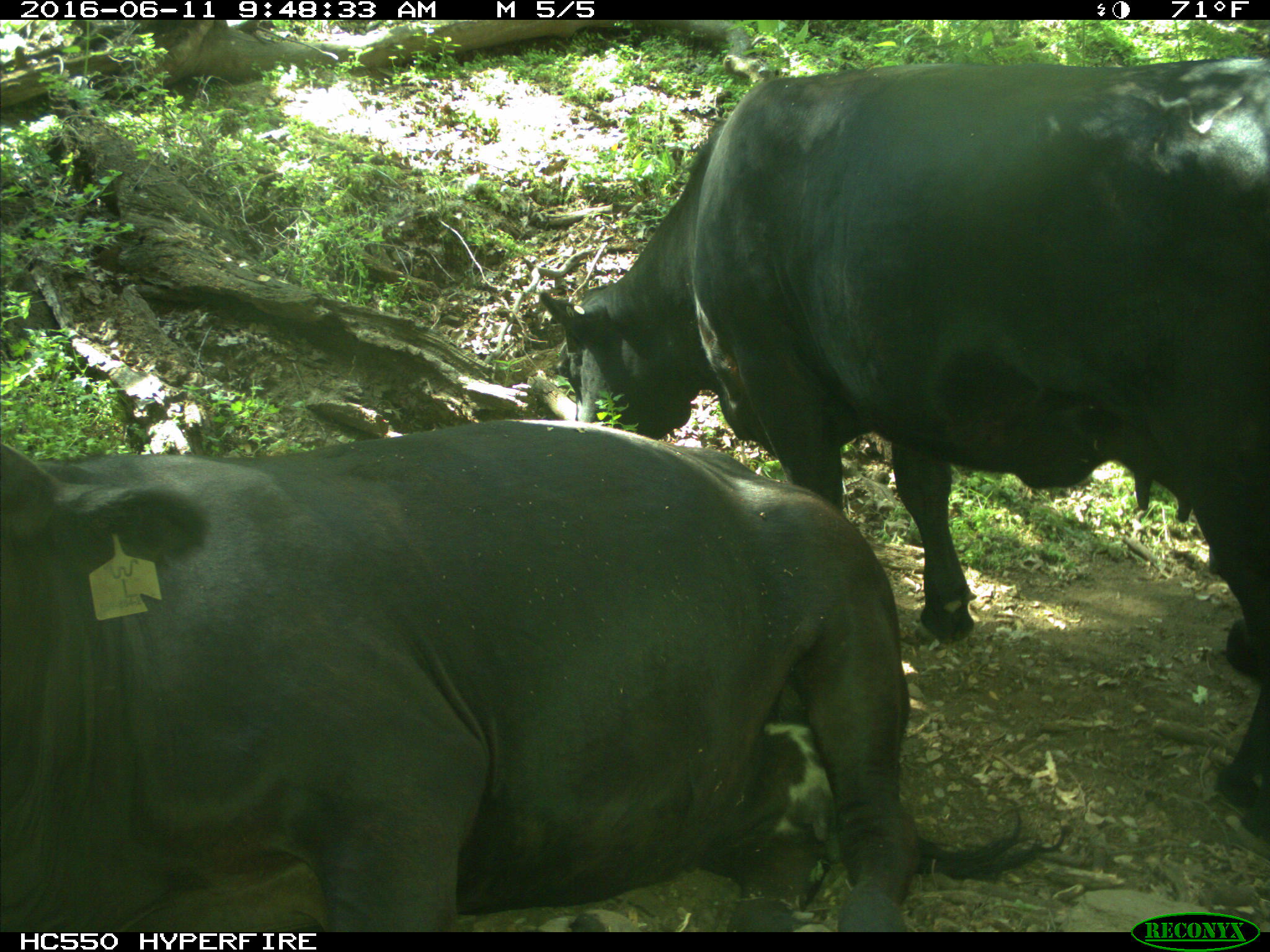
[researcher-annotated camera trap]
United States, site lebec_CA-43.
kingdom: Animalia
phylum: Chordata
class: Mammalia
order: Artiodactyla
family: Bovidae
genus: Bos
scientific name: Bos taurus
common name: domestic cow